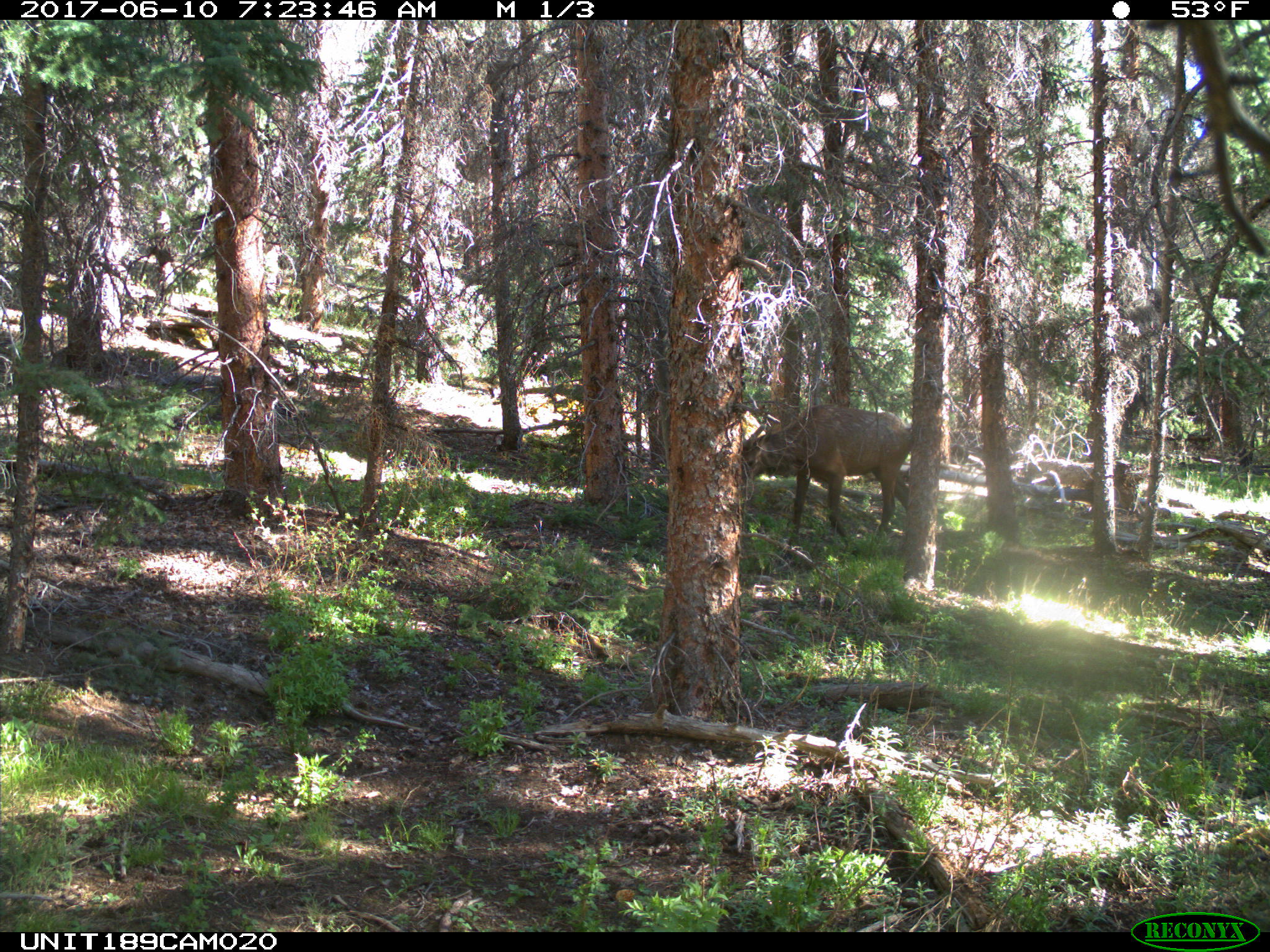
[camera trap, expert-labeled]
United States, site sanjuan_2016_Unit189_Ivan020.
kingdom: Animalia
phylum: Chordata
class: Mammalia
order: Artiodactyla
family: Cervidae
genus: Cervus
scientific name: Cervus elaphus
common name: red deer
Cervus elaphus (red deer).